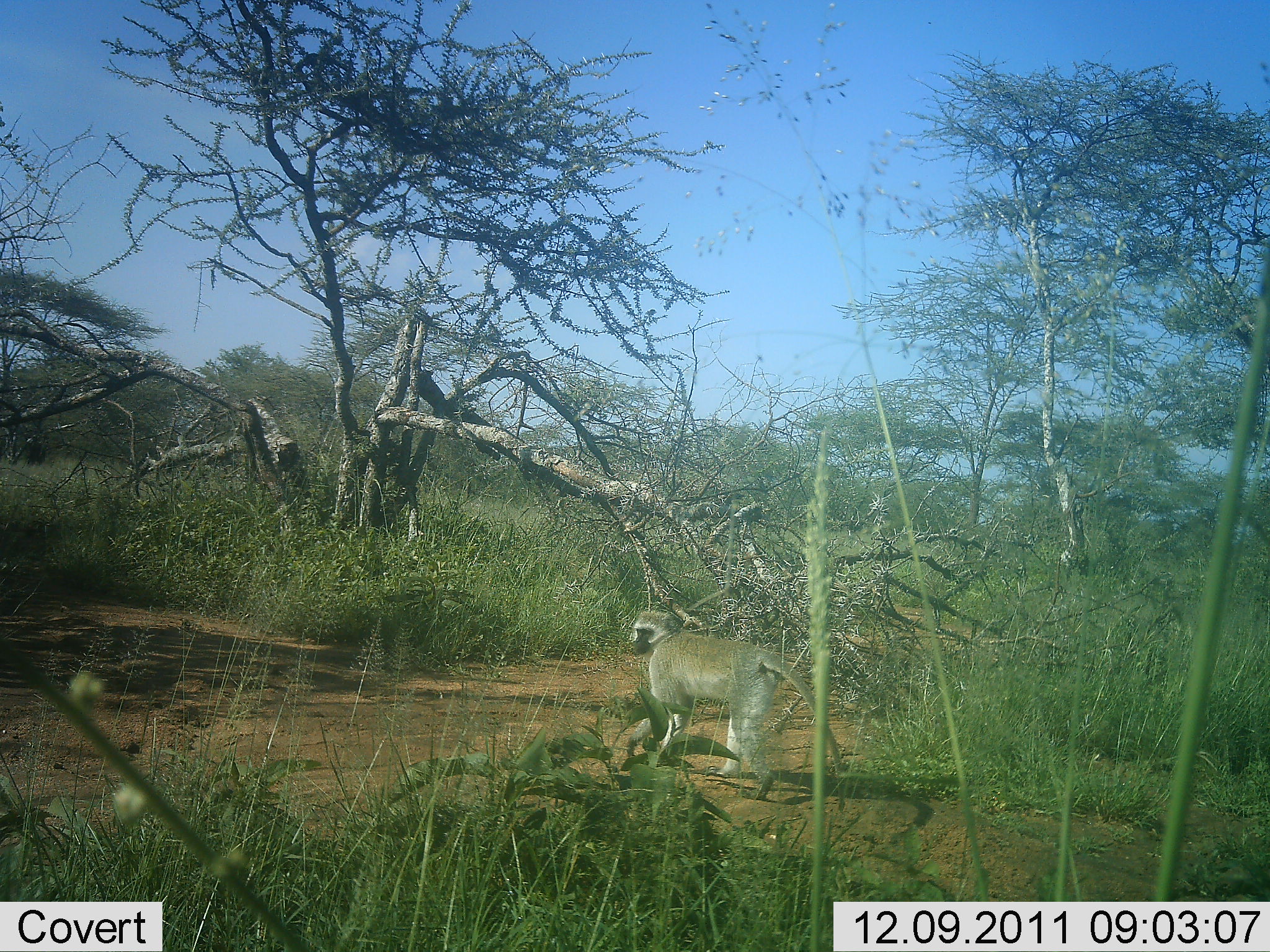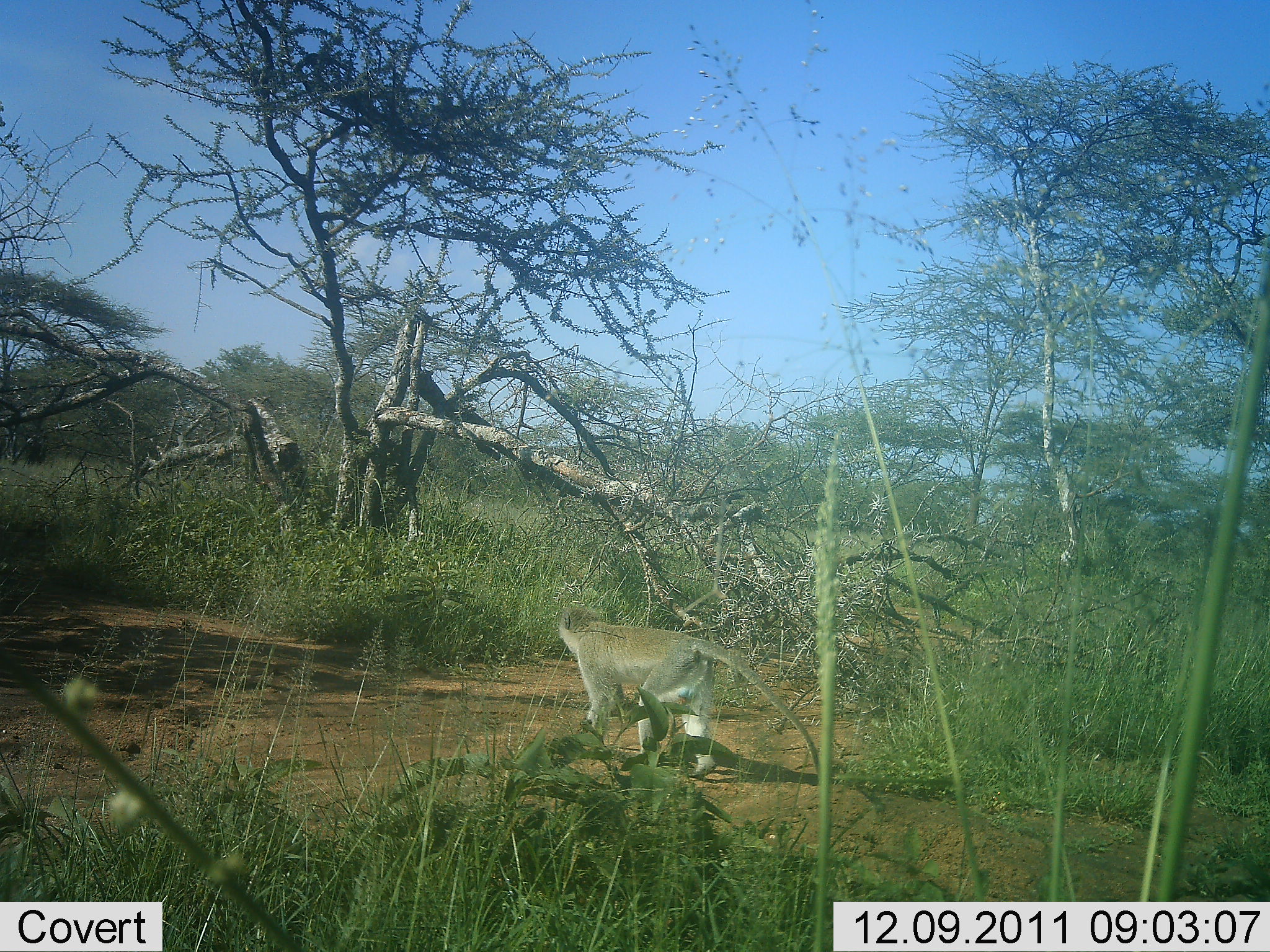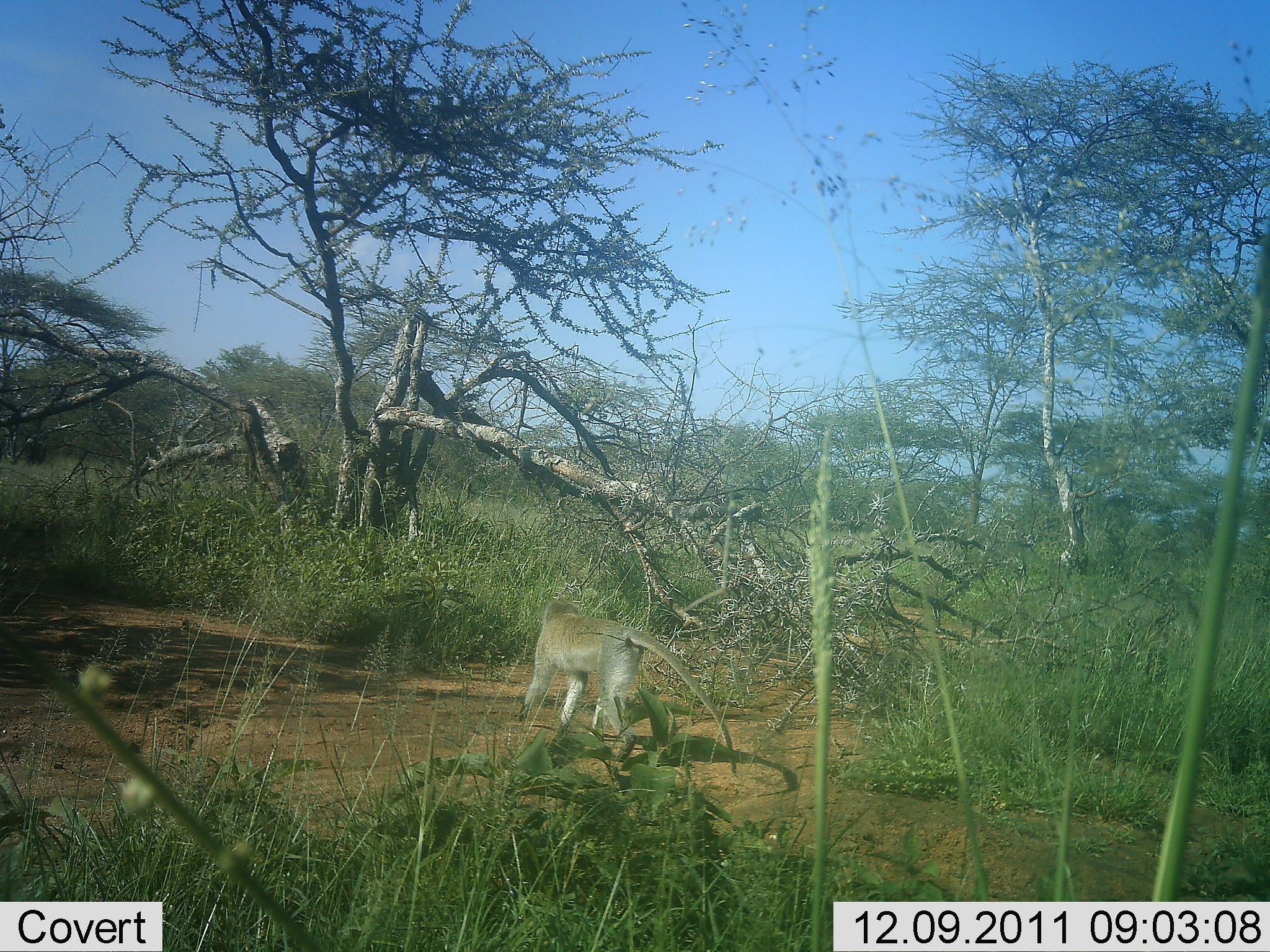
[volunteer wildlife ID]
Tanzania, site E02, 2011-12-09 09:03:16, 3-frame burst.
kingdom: Animalia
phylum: Chordata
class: Mammalia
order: Primates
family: Cercopithecidae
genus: Chlorocebus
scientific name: Chlorocebus pygerythrus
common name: vervet monkey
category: monkeyvervet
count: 1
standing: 0%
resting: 0%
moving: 100%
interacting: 0%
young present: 0%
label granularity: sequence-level